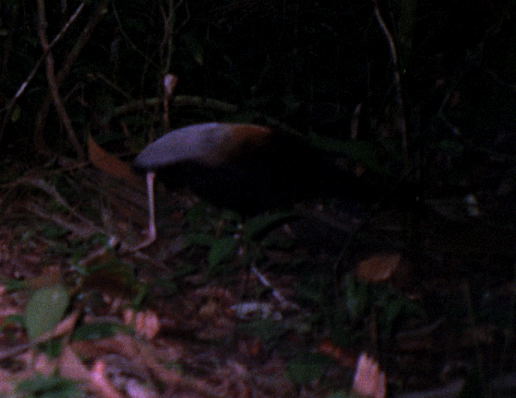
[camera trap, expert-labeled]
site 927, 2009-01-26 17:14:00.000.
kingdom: Animalia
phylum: Chordata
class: Aves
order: Gruiformes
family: Psophiidae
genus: Psophia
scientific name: Psophia crepitans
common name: gray-winged trumpeter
Psophia crepitans (gray-winged trumpeter).